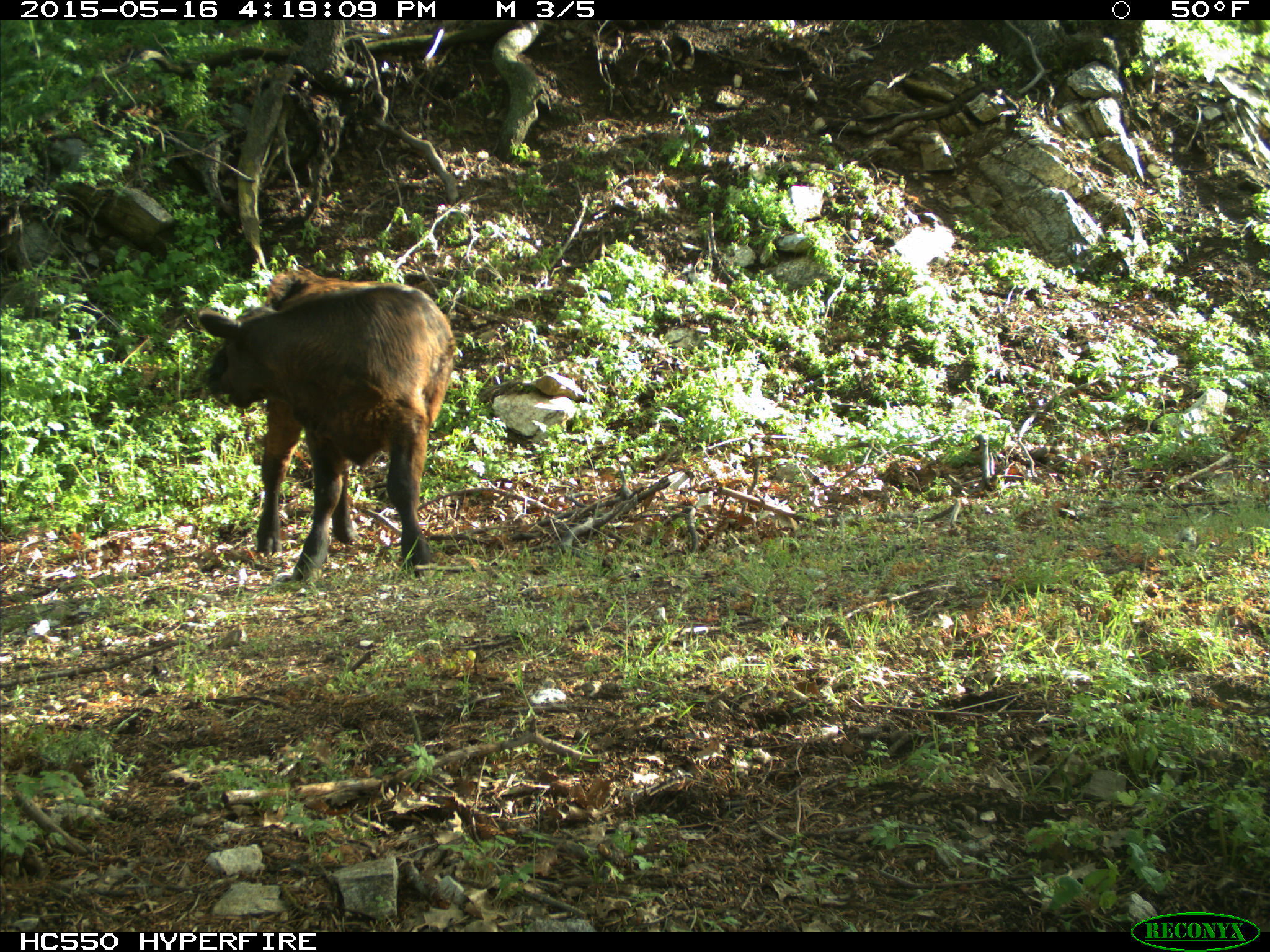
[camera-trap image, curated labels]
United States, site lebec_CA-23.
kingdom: Animalia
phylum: Chordata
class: Mammalia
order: Artiodactyla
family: Bovidae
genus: Bos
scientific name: Bos taurus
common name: domestic cow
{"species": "Bos taurus (domestic cow)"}